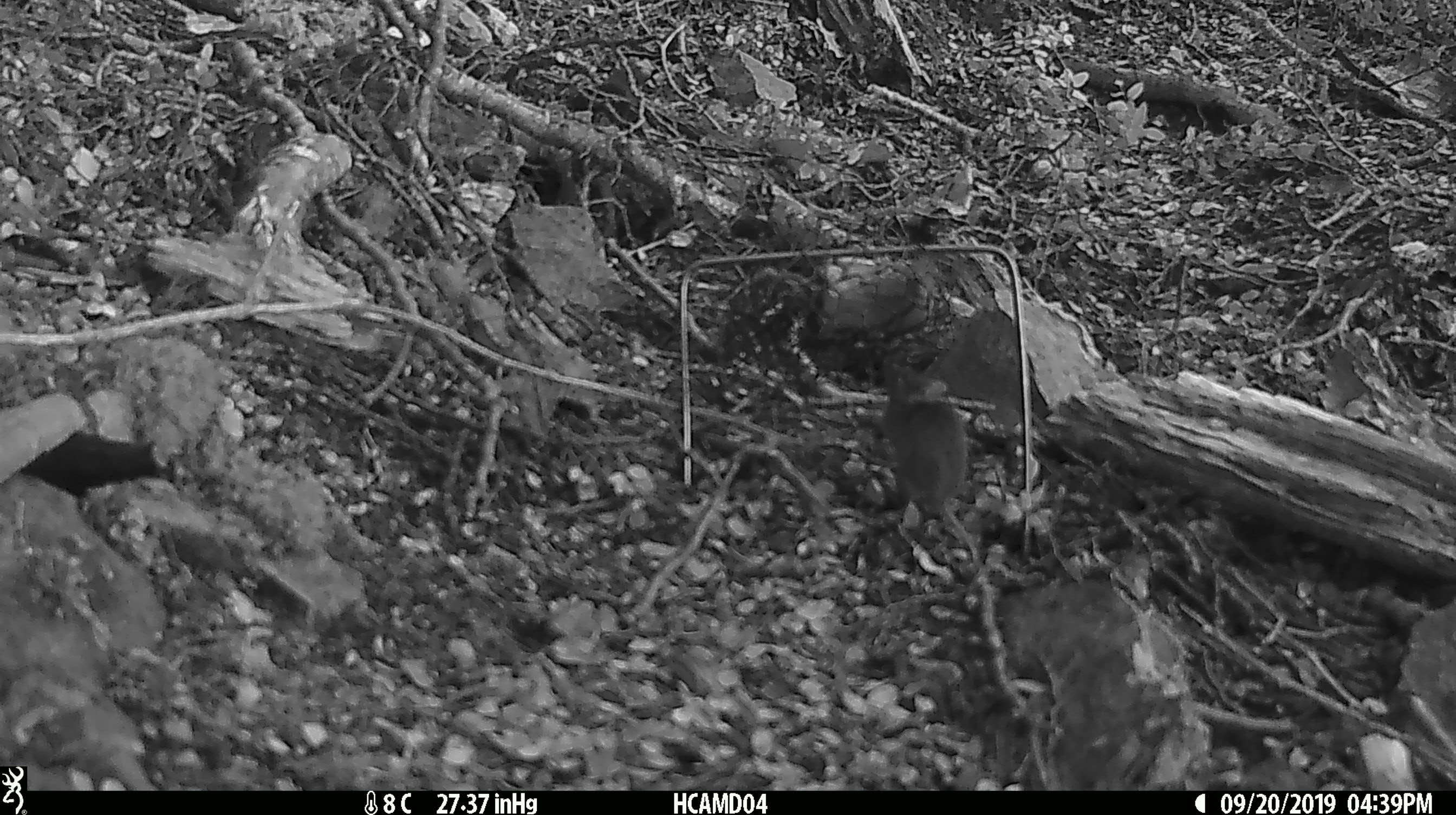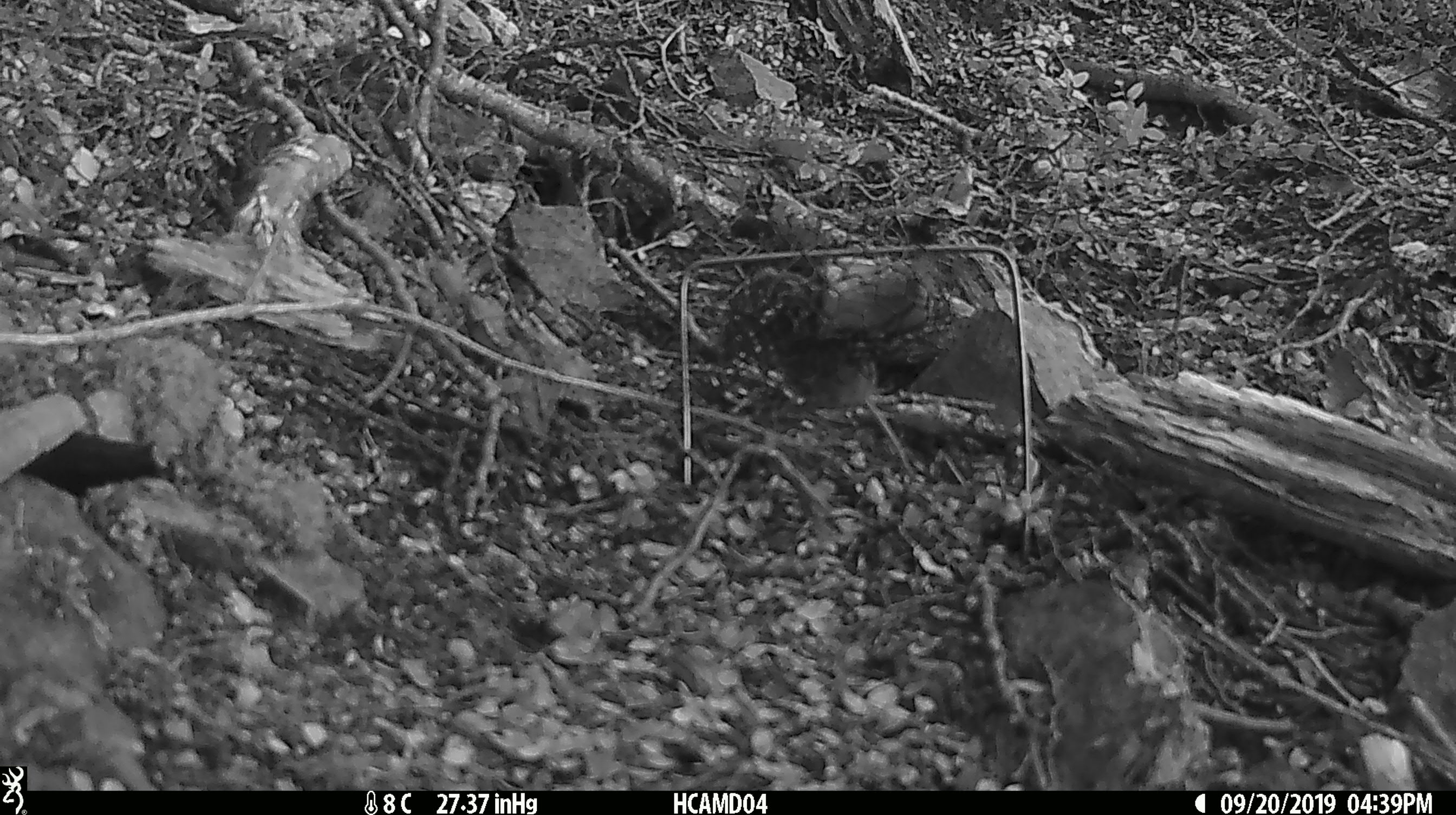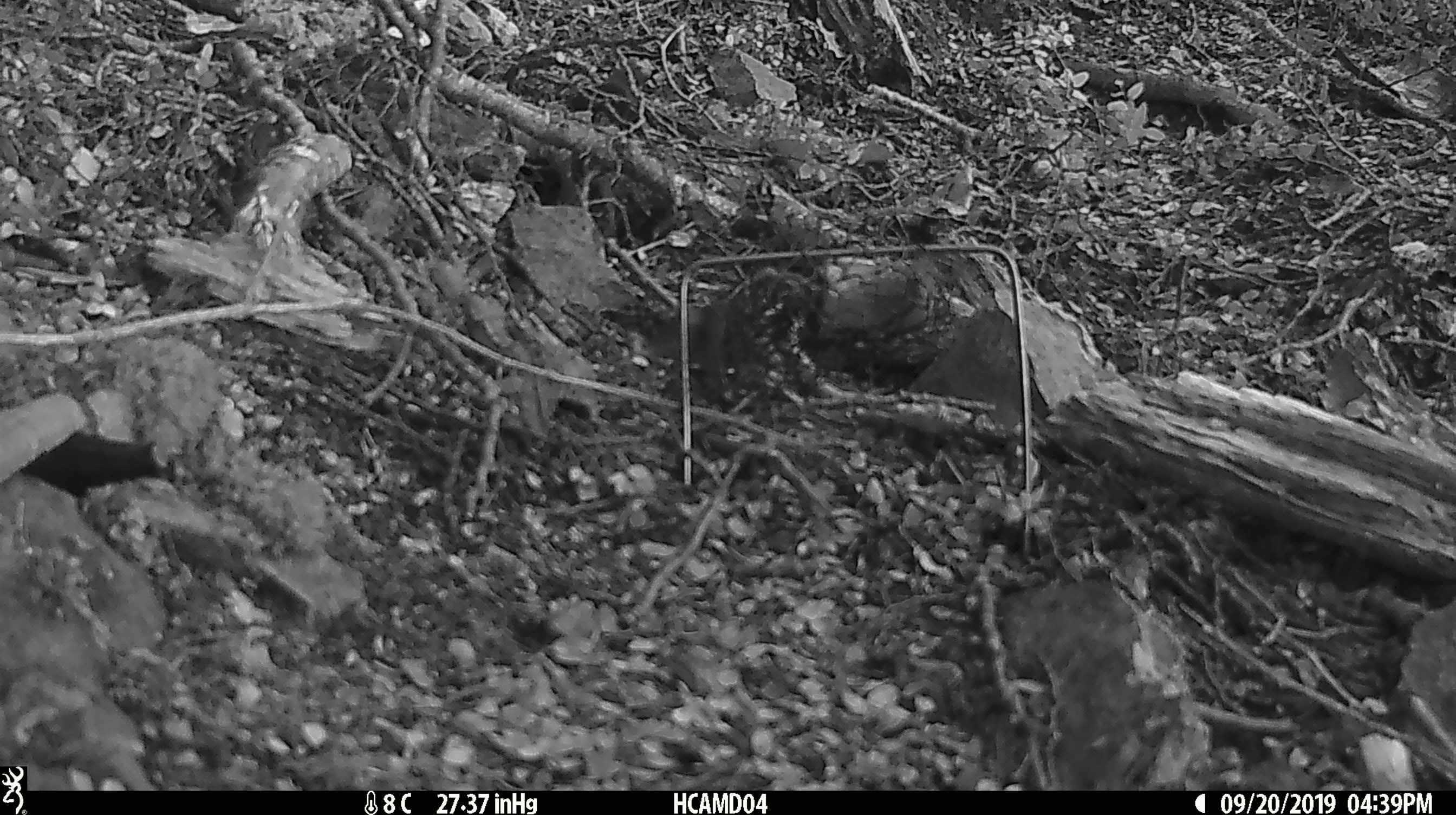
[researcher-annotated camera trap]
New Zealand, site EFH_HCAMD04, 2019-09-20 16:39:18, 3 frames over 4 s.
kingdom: Animalia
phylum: Chordata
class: Mammalia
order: Rodentia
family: Muridae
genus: Mus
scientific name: Mus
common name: mouse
Mouse (Mus).